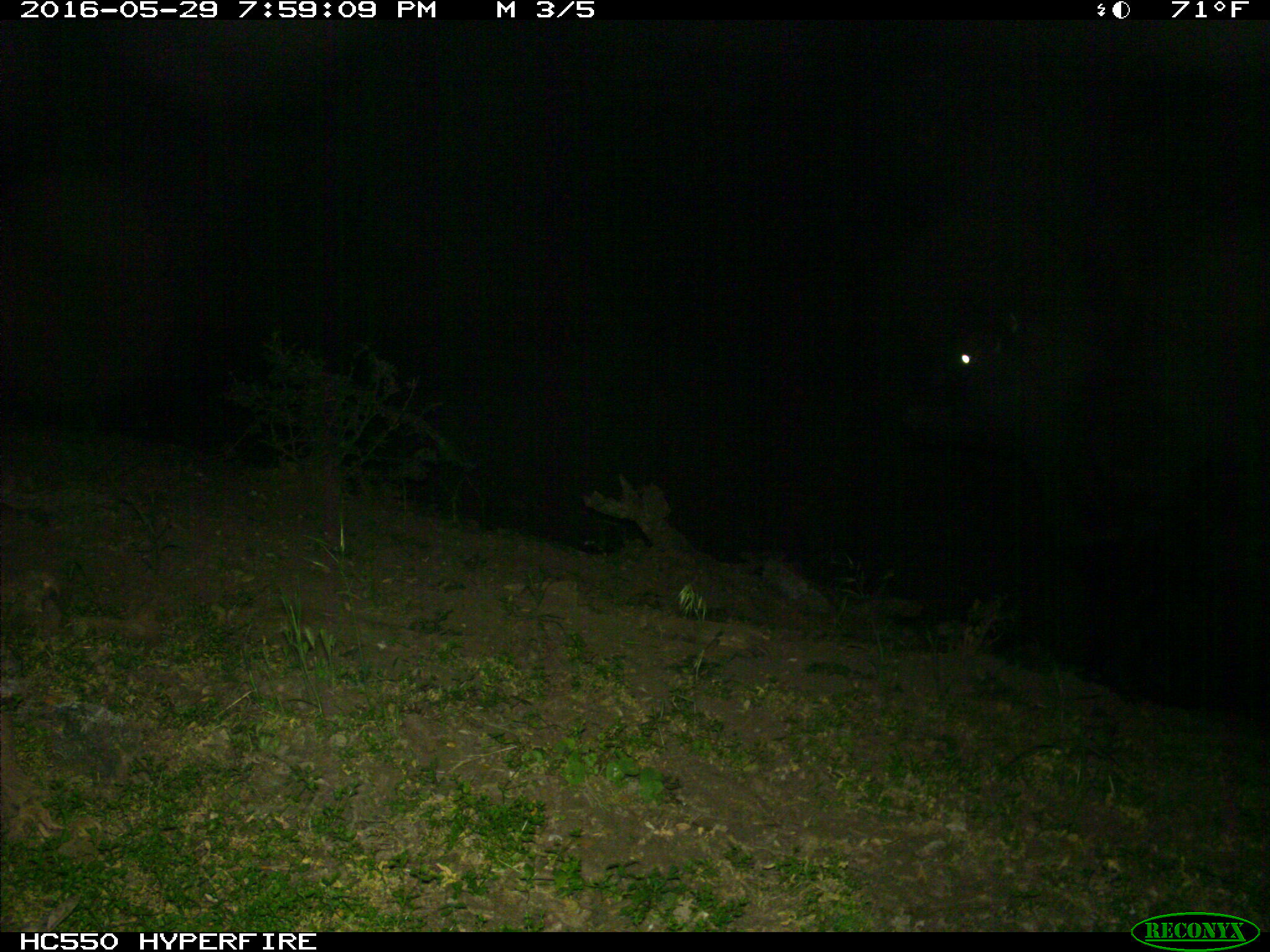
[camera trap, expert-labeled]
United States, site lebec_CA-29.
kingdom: Animalia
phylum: Chordata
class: Mammalia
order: Artiodactyla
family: Bovidae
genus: Bos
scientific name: Bos taurus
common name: domestic cow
Bos taurus (domestic cow).